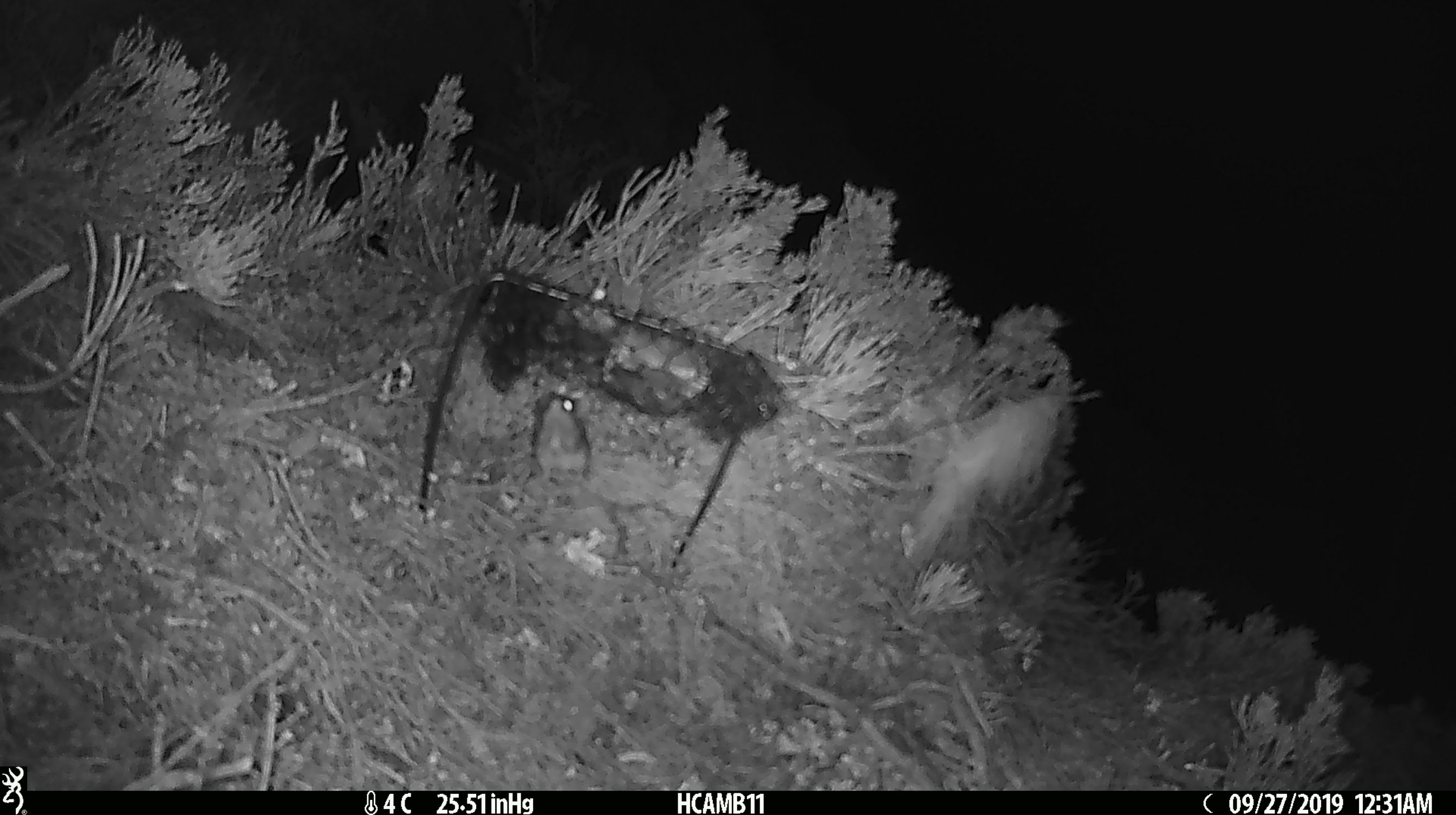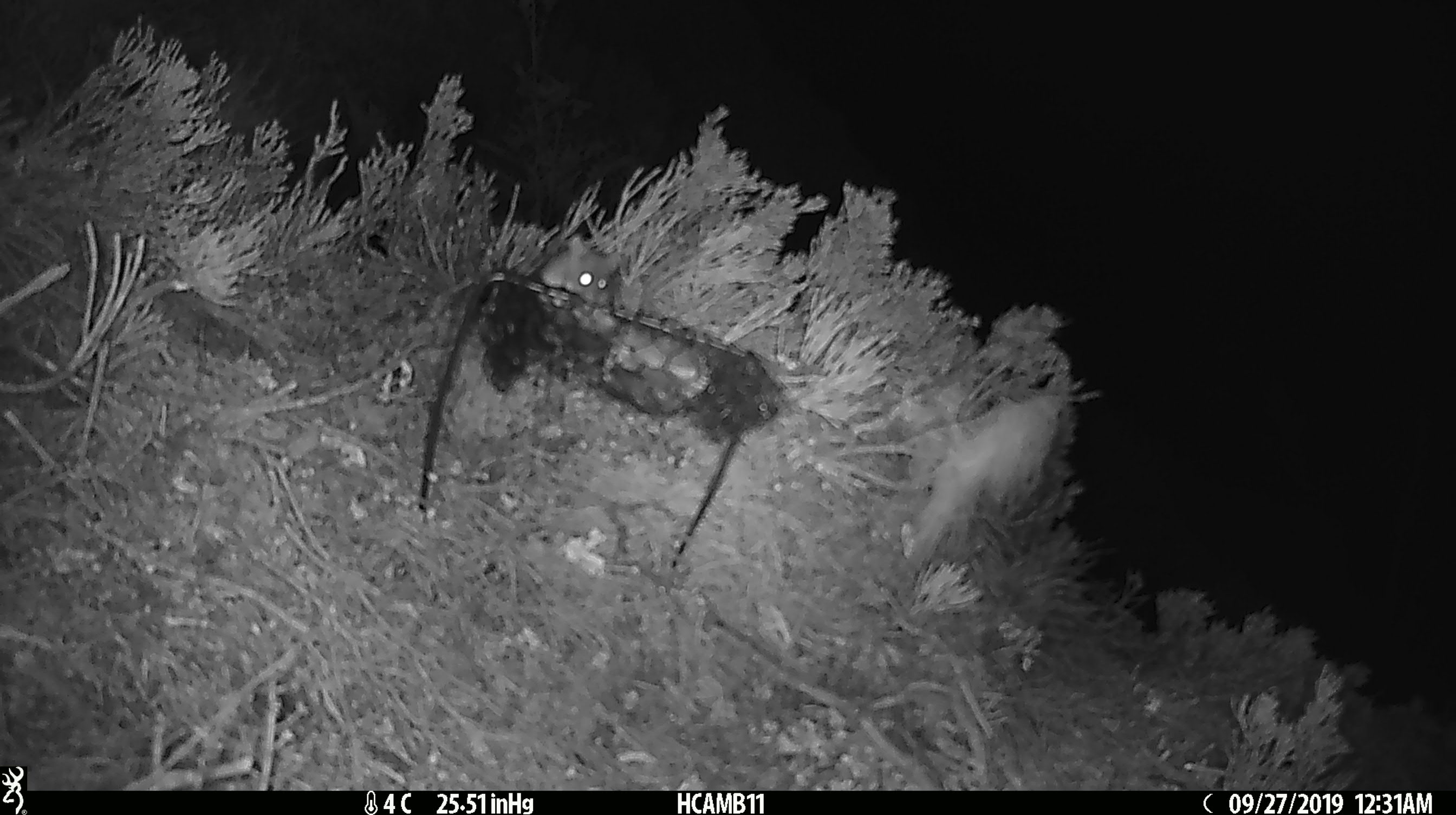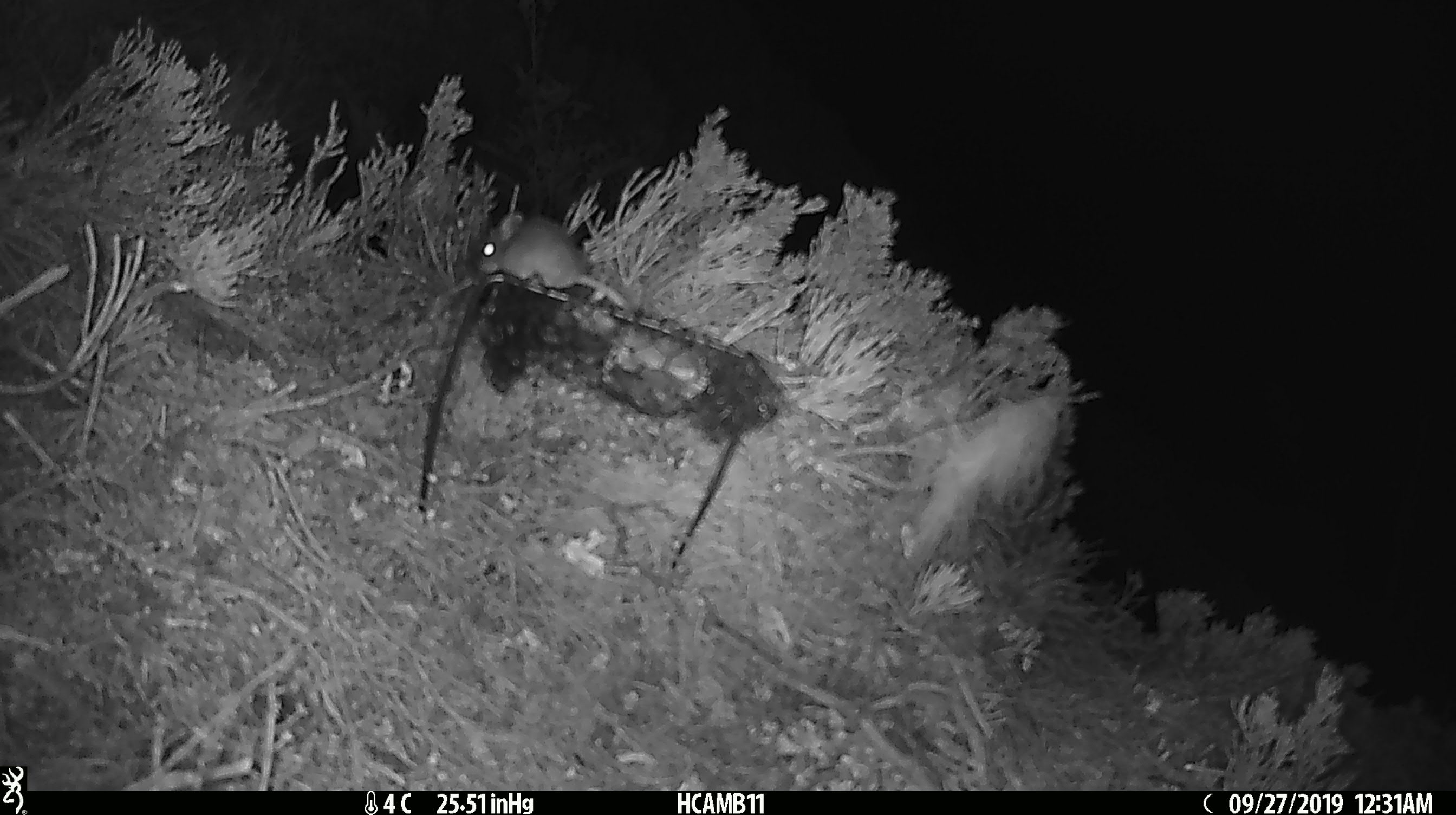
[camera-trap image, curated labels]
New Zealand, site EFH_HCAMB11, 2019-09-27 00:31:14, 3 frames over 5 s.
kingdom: Animalia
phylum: Chordata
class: Mammalia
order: Rodentia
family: Muridae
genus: Mus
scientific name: Mus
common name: mouse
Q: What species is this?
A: Mouse (Mus).